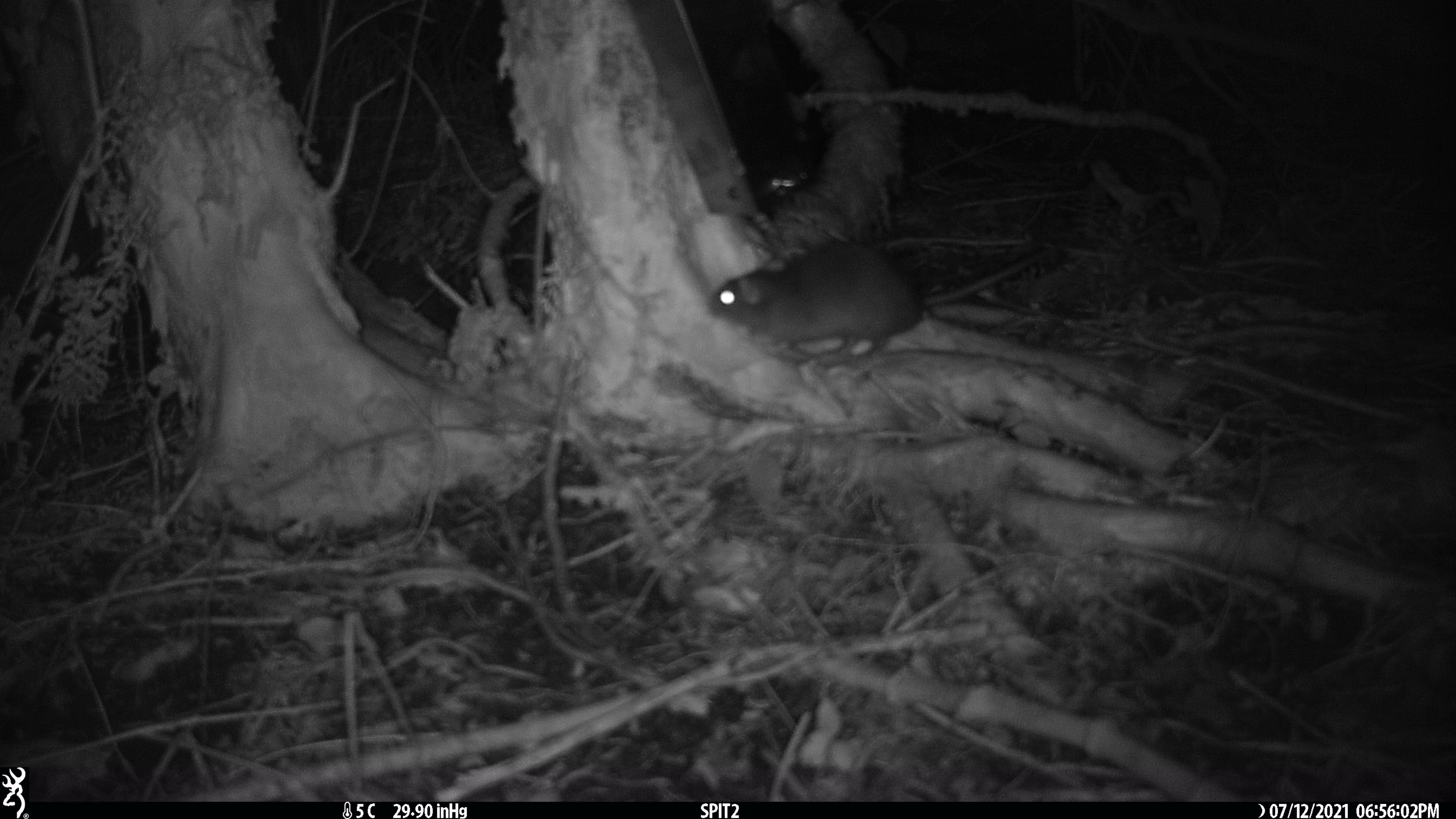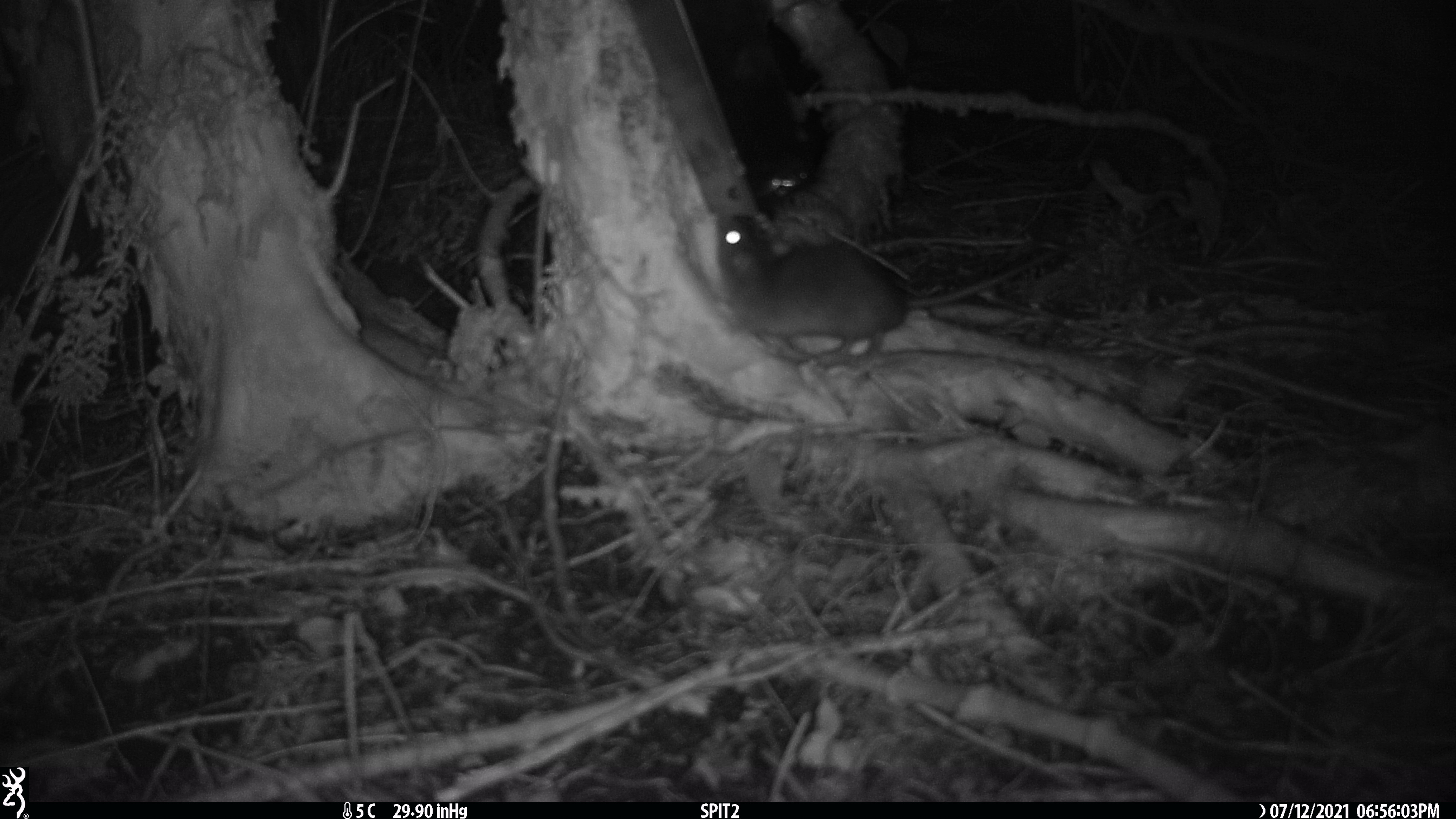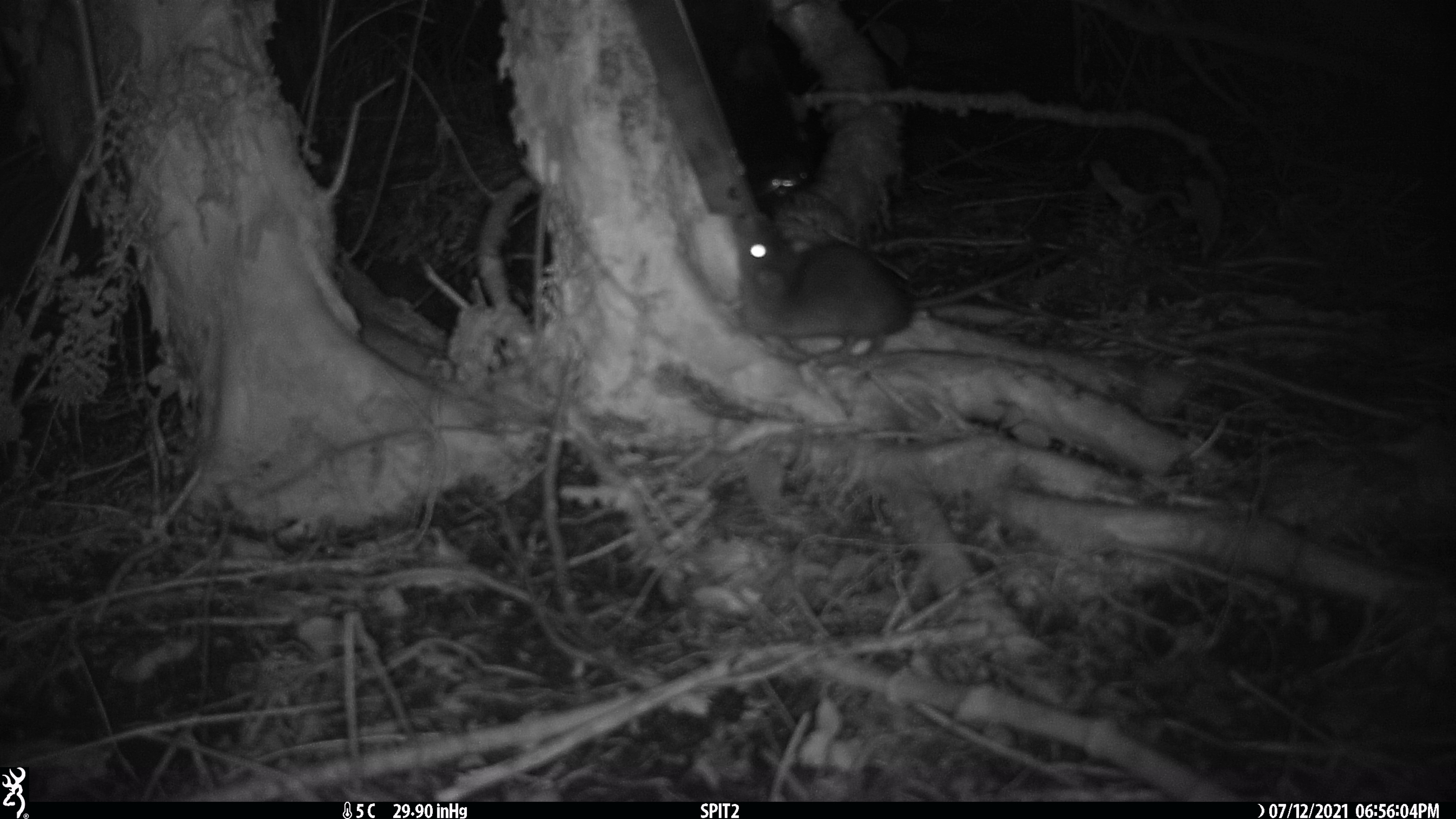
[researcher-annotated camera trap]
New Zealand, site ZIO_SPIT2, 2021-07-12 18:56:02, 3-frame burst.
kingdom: Animalia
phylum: Chordata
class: Mammalia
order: Rodentia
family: Muridae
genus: Rattus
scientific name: Rattus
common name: rat